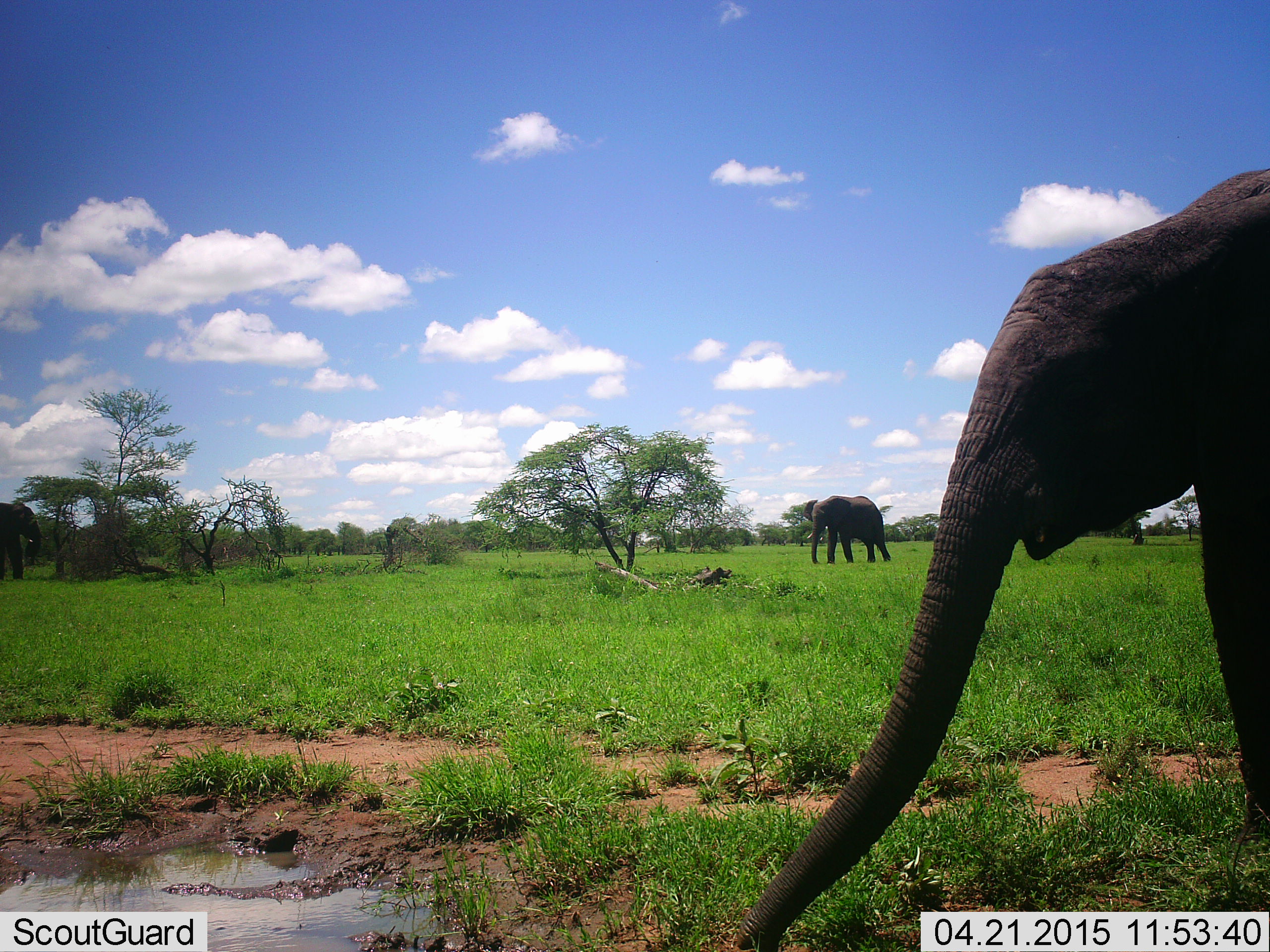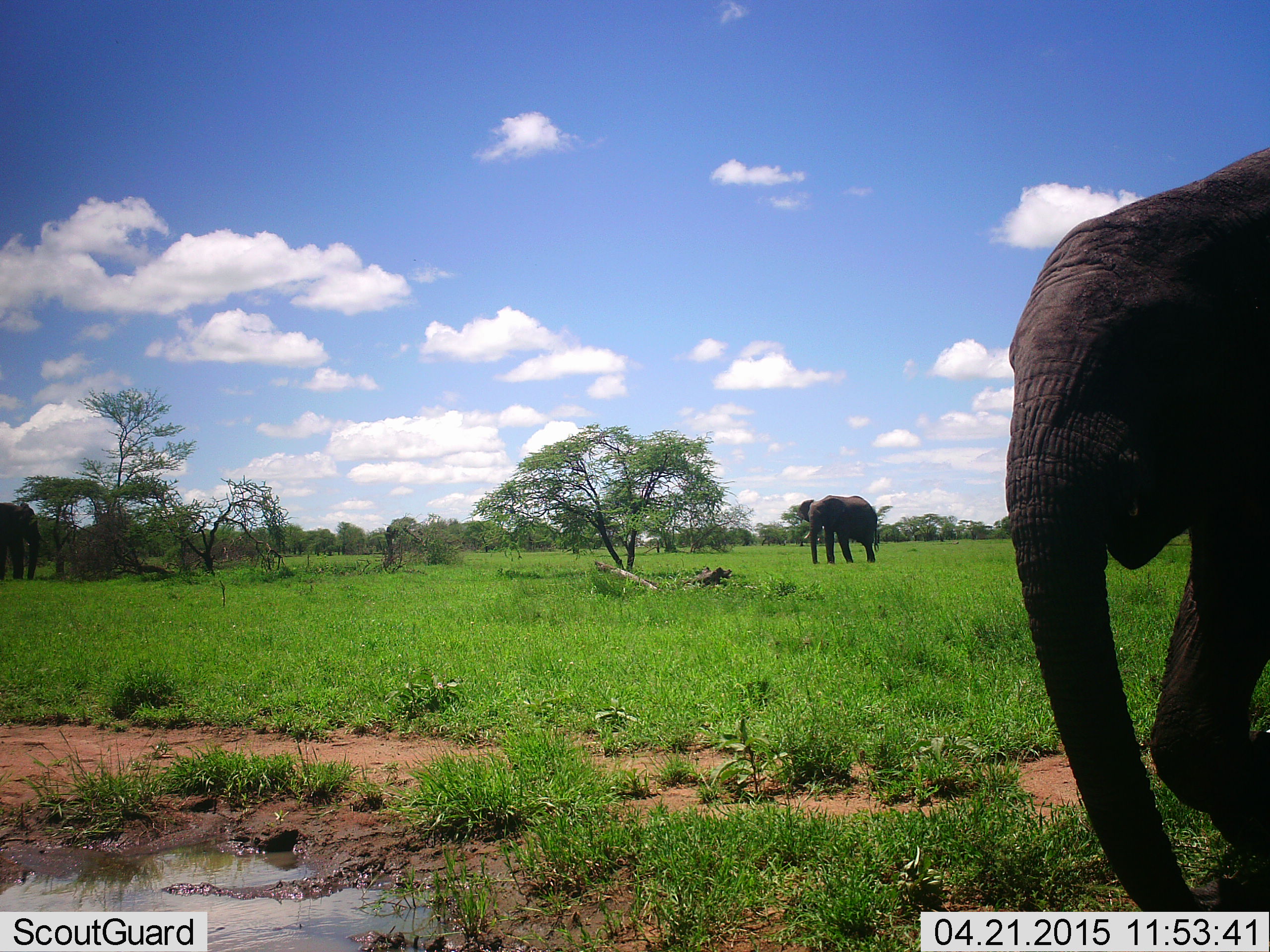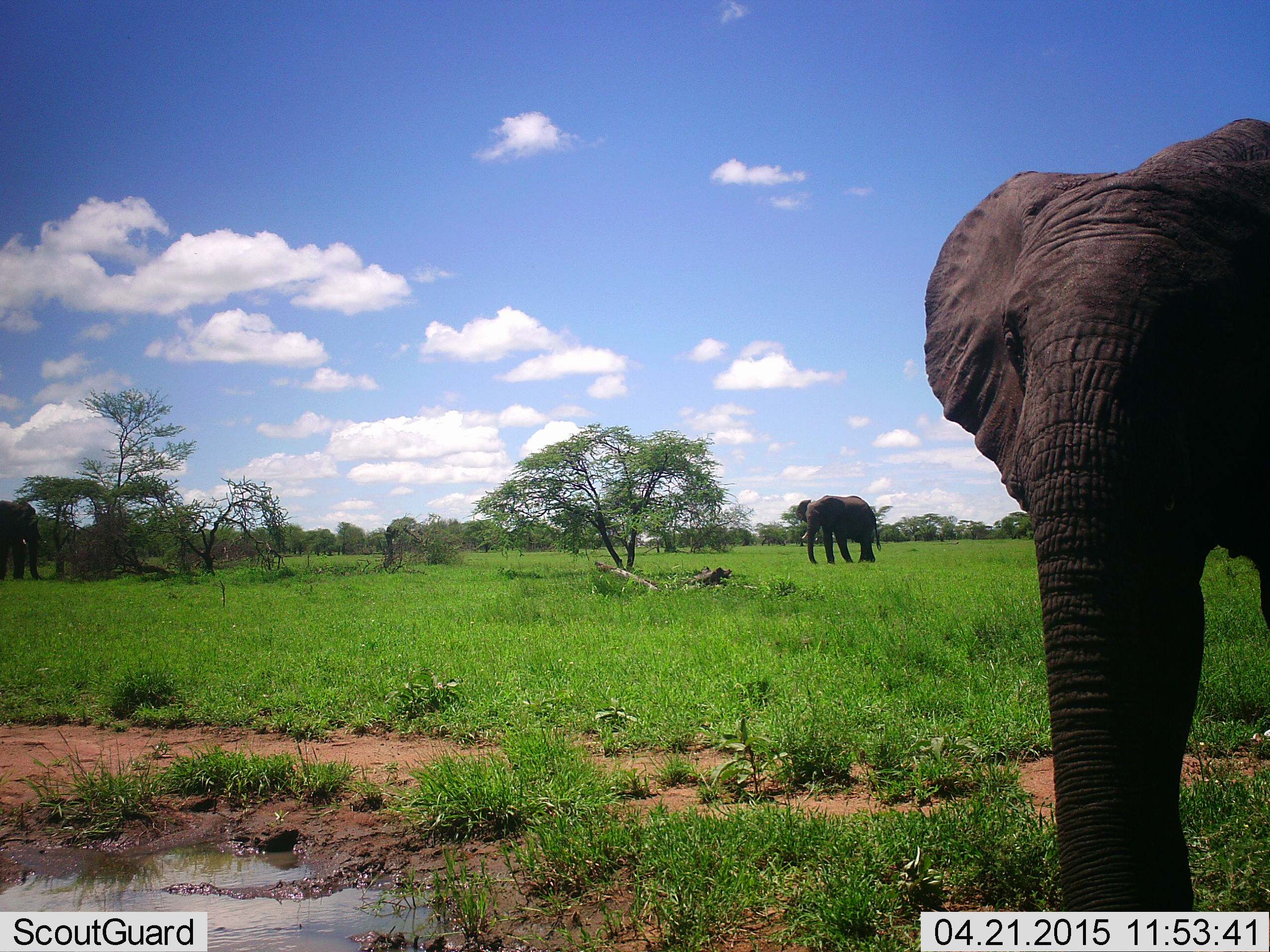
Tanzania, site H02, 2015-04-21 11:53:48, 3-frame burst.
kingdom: Animalia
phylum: Chordata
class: Mammalia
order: Proboscidea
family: Elephantidae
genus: Loxodonta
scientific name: Loxodonta africana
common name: african bush elephant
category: elephant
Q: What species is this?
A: Elephant (african bush elephant) (Loxodonta africana).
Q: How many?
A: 3.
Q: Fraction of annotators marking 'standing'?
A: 60%.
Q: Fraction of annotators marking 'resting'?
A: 0%.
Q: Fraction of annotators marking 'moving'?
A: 60%.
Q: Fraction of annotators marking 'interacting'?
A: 0%.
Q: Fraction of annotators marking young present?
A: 0%.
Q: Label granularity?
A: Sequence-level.